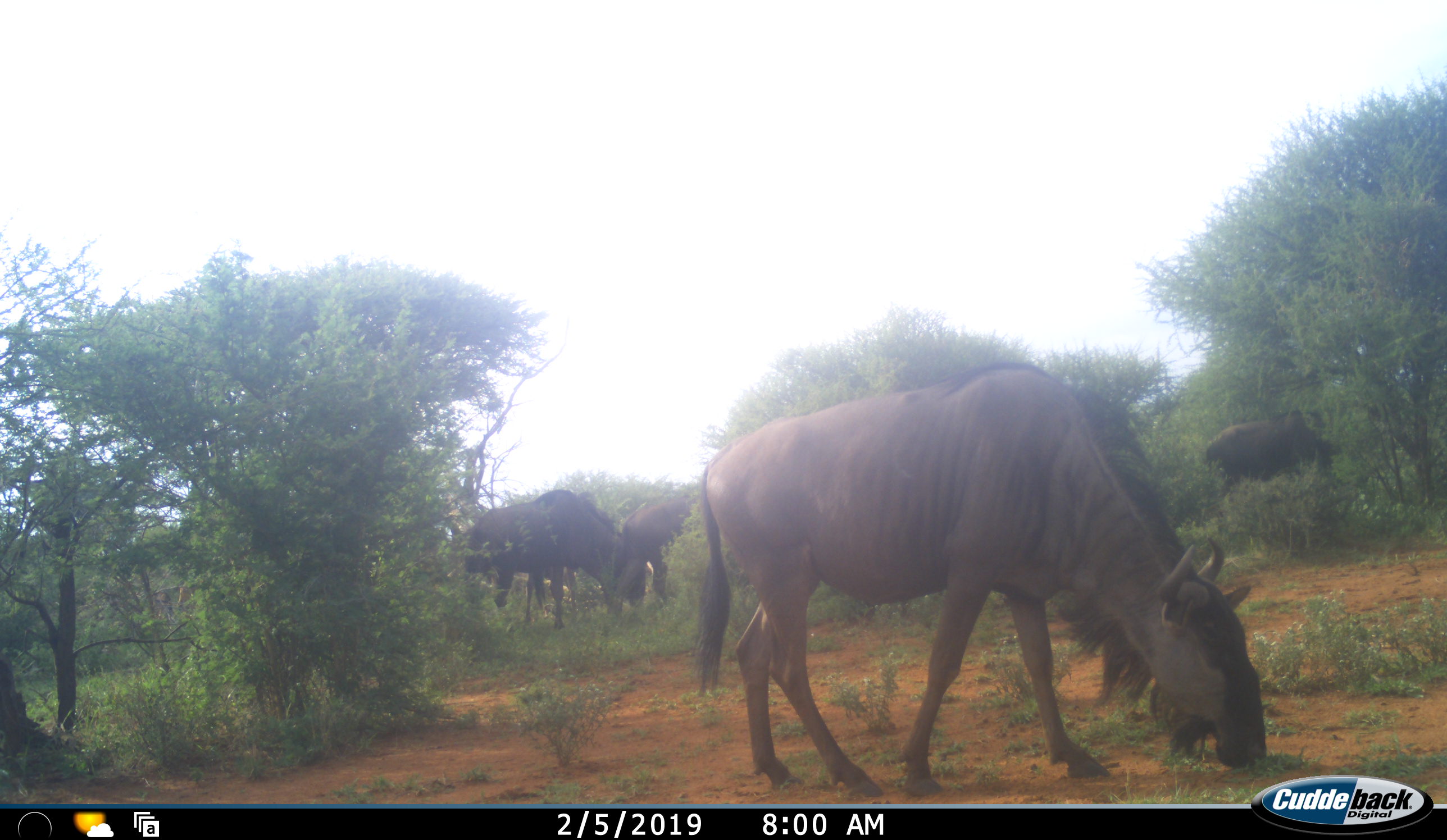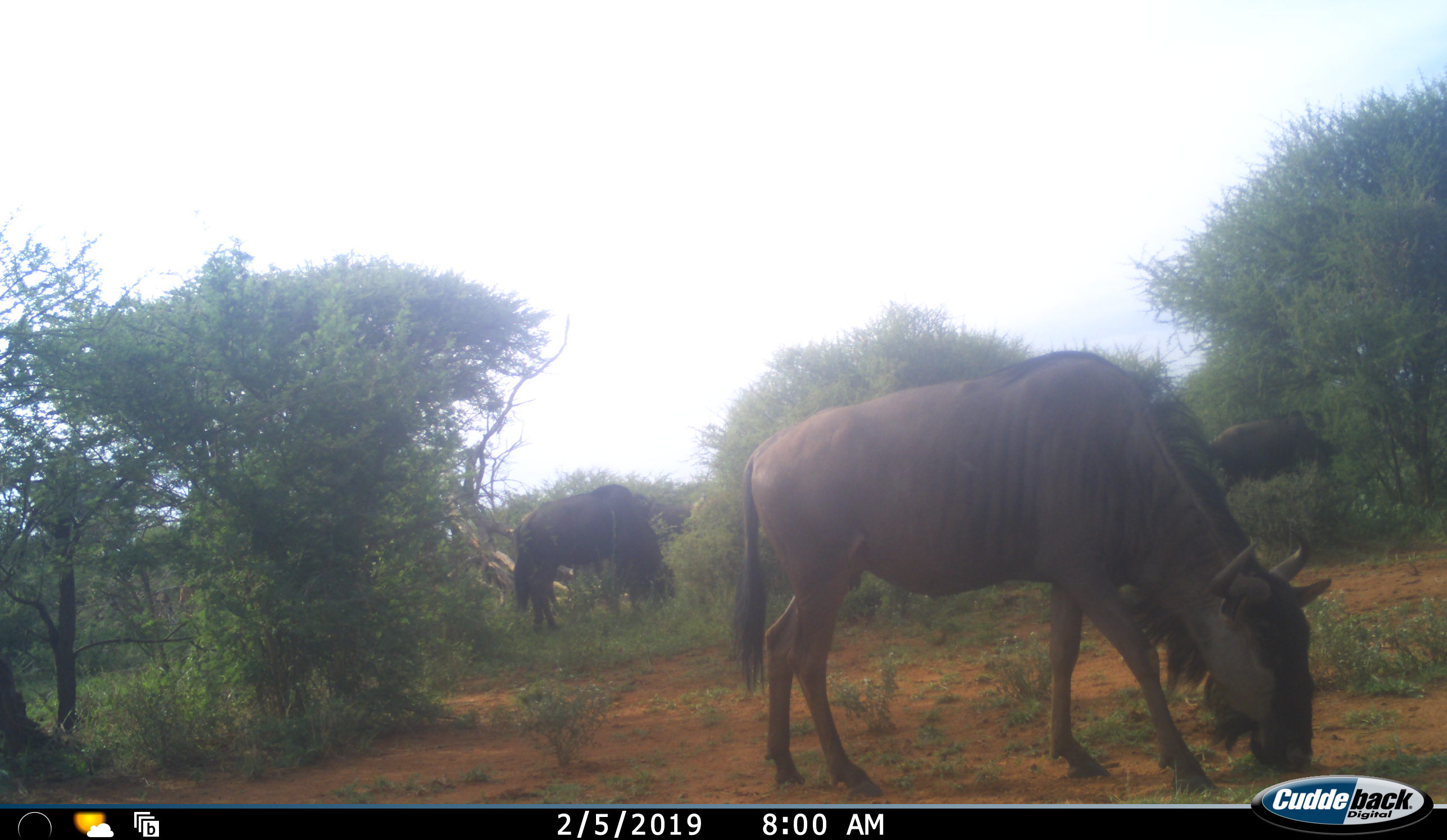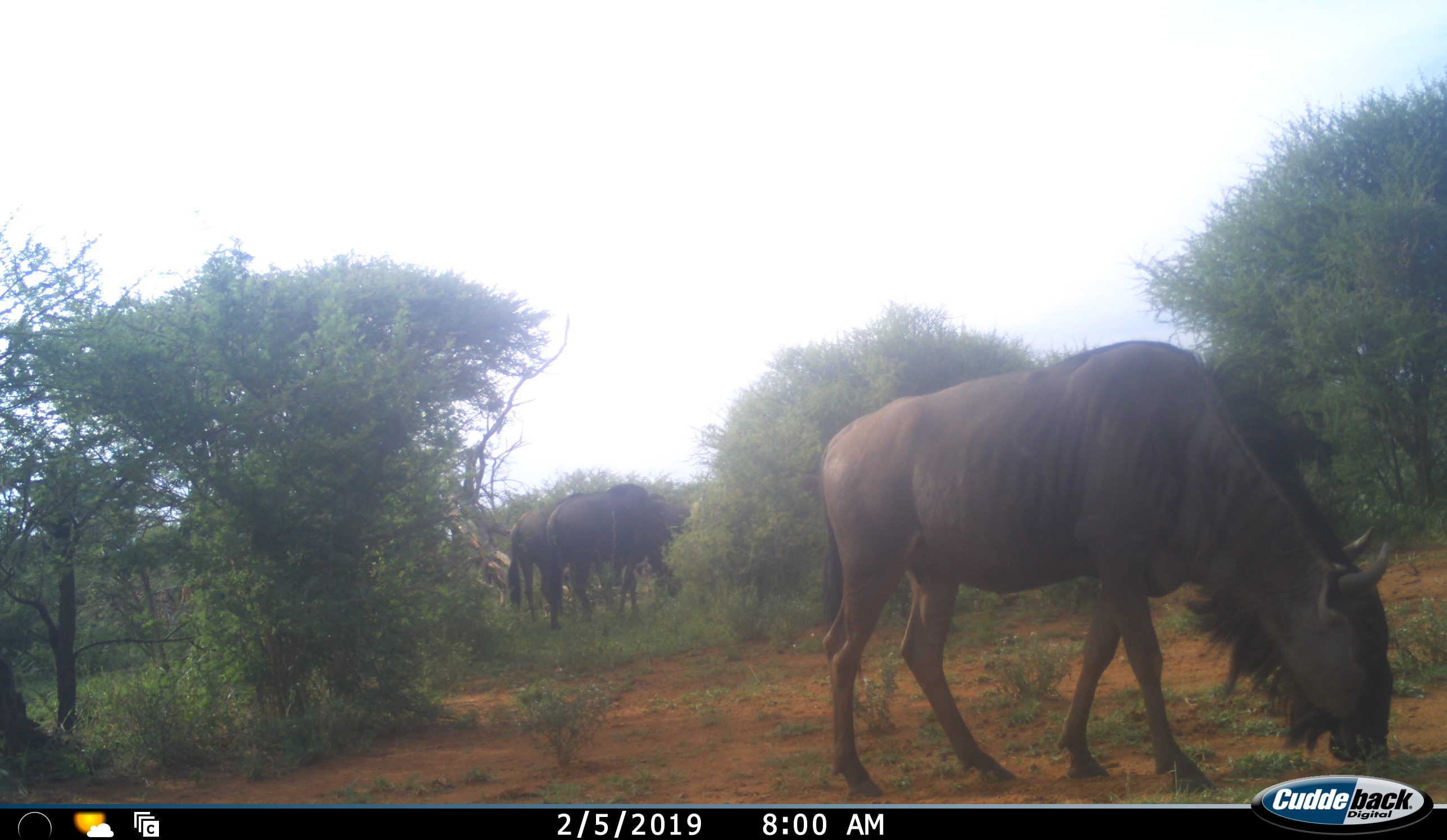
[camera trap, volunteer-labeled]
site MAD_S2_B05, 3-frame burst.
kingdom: Animalia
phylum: Chordata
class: Mammalia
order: Artiodactyla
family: Bovidae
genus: Connochaetes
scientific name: Connochaetes taurinus taurinus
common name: blue wildebeest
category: wildebeestblue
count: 4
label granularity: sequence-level